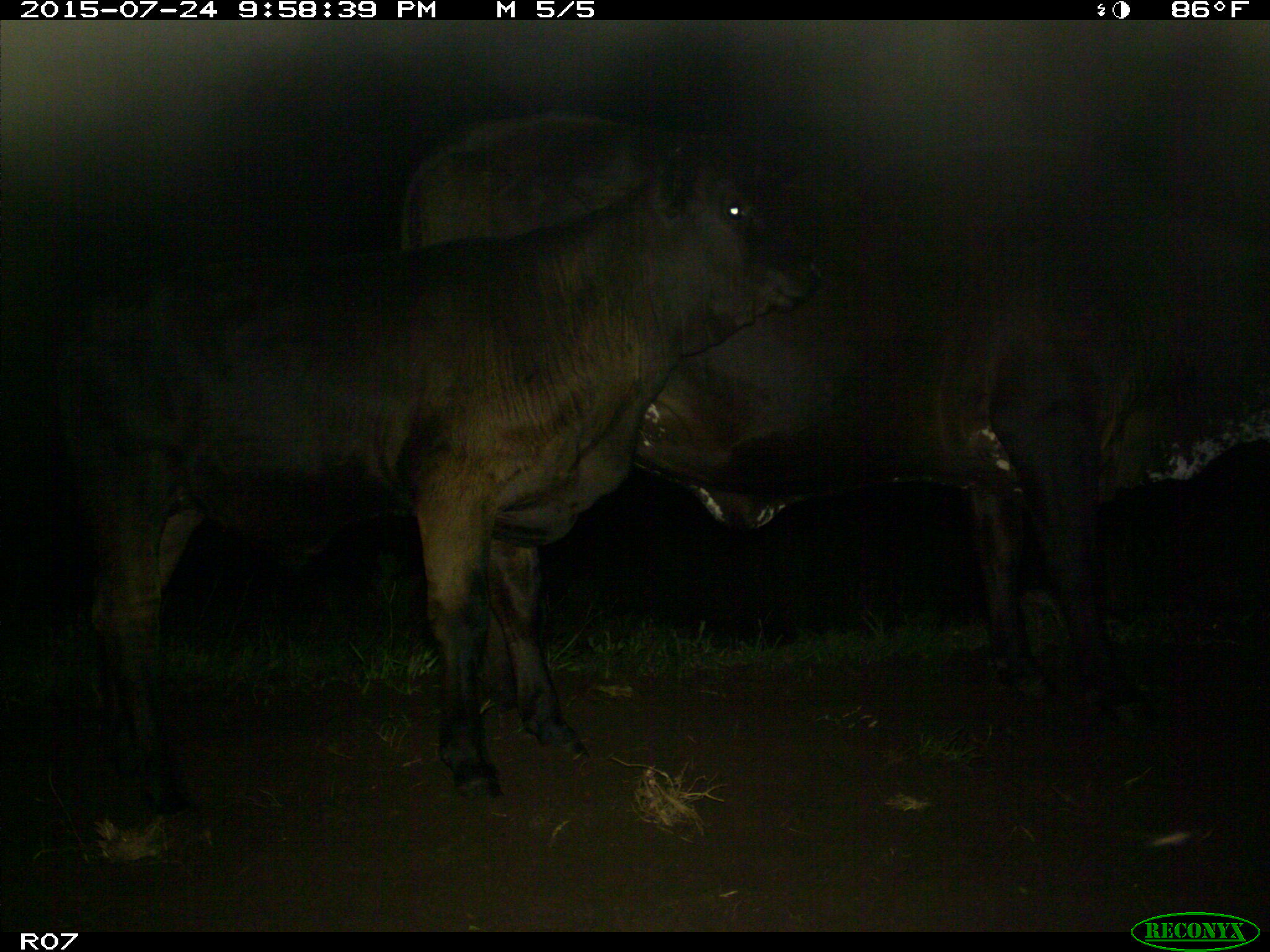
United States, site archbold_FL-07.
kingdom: Animalia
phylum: Chordata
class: Mammalia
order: Artiodactyla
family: Bovidae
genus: Bos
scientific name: Bos taurus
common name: domestic cow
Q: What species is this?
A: Bos taurus (domestic cow).